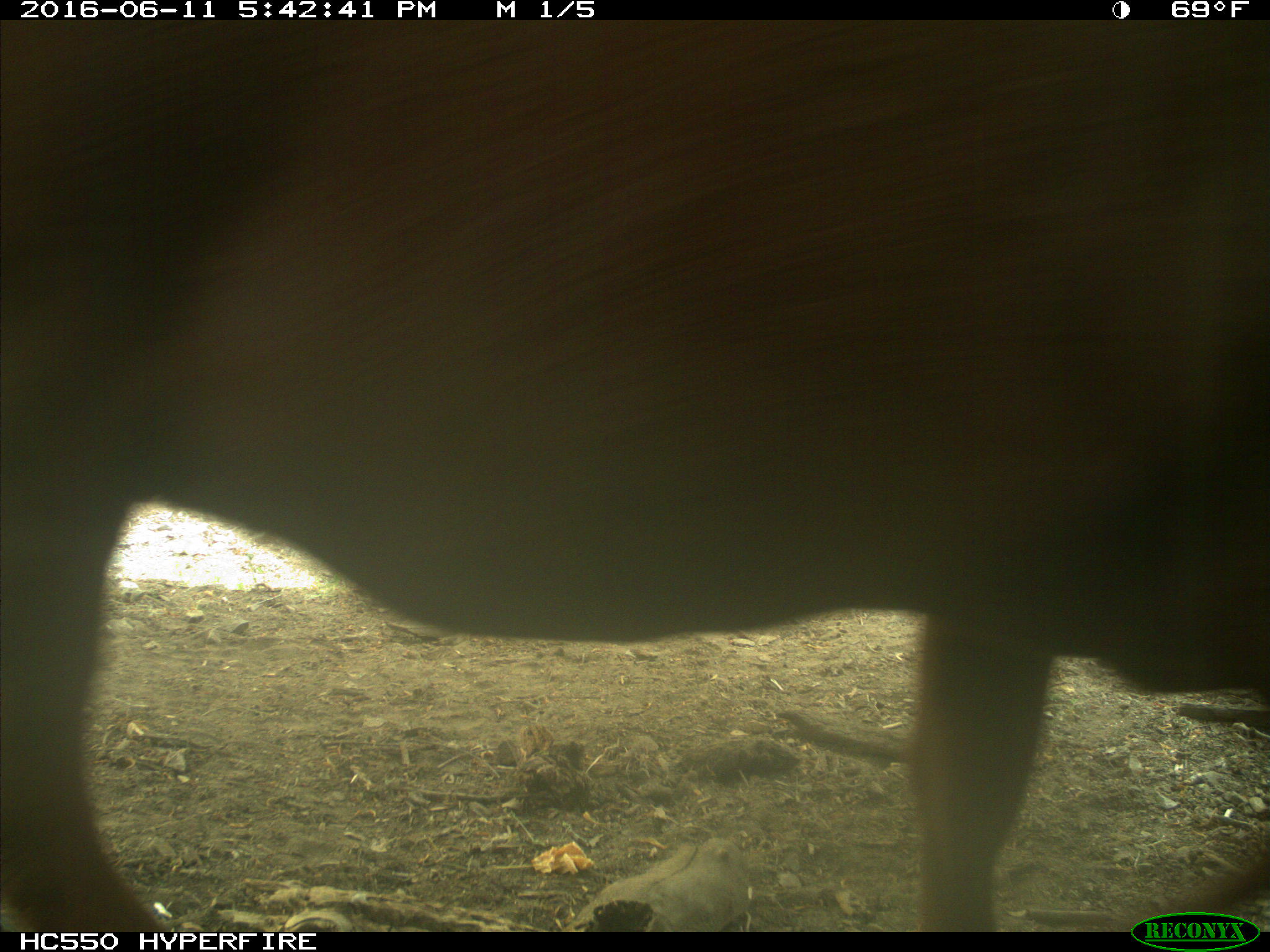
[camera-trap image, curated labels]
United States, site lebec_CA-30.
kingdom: Animalia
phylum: Chordata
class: Mammalia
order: Artiodactyla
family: Bovidae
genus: Bos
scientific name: Bos taurus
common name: domestic cow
Bos taurus (domestic cow).